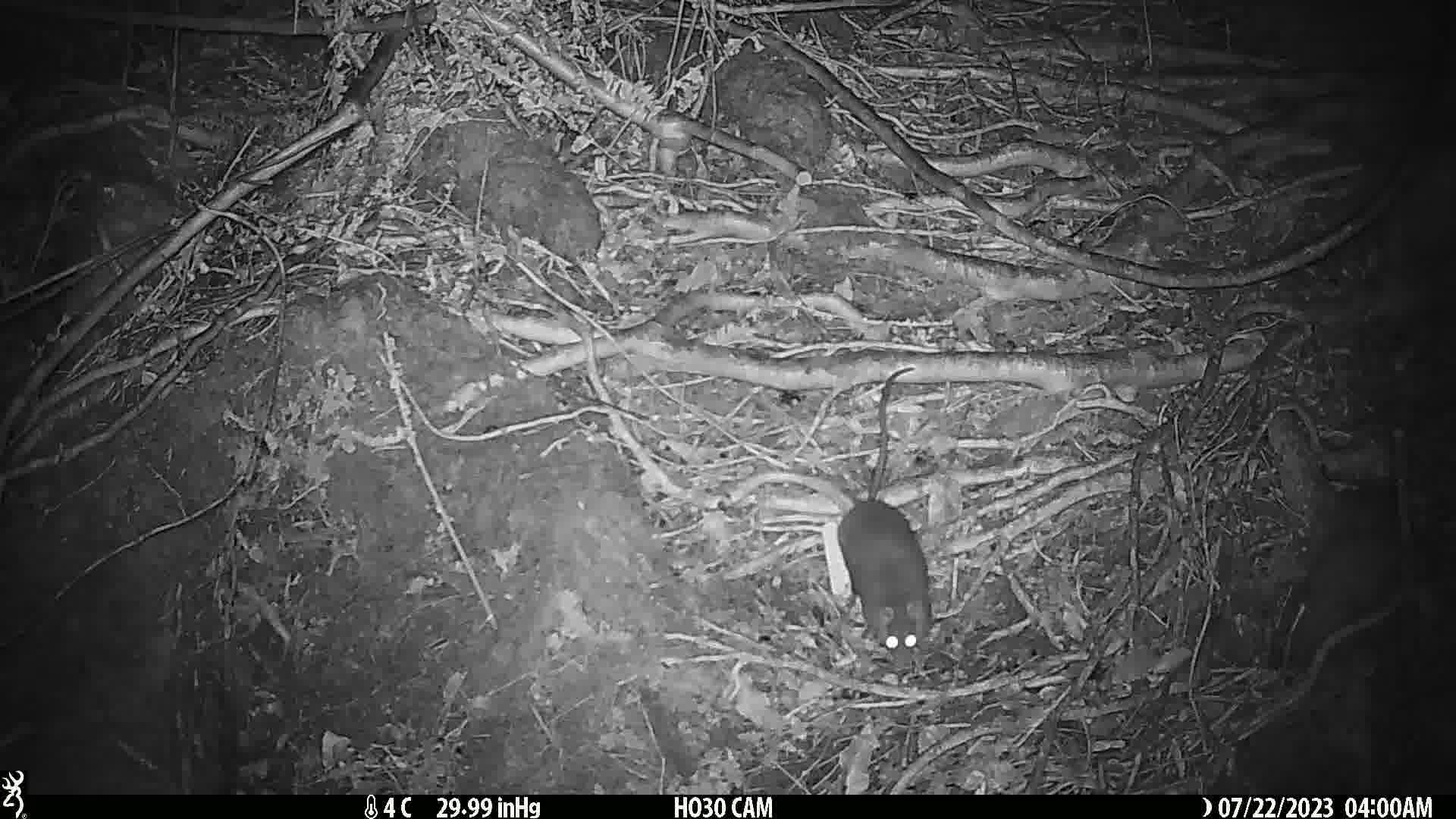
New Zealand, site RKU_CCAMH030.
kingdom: Animalia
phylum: Chordata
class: Mammalia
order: Rodentia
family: Muridae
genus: Rattus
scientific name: Rattus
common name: rat